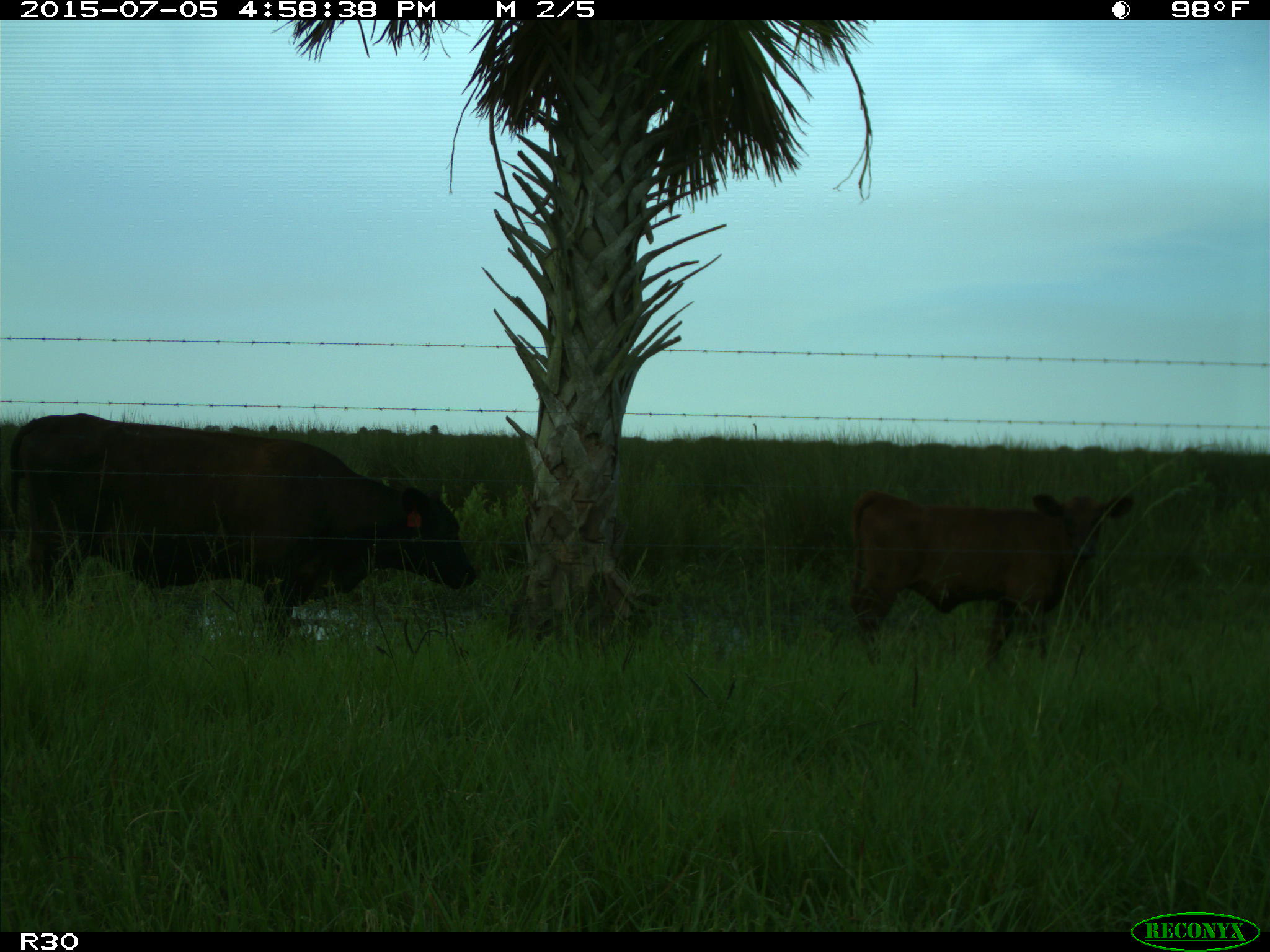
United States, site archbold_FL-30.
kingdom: Animalia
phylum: Chordata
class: Mammalia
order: Artiodactyla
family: Bovidae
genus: Bos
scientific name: Bos taurus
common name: domestic cow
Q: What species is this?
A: Bos taurus (domestic cow).